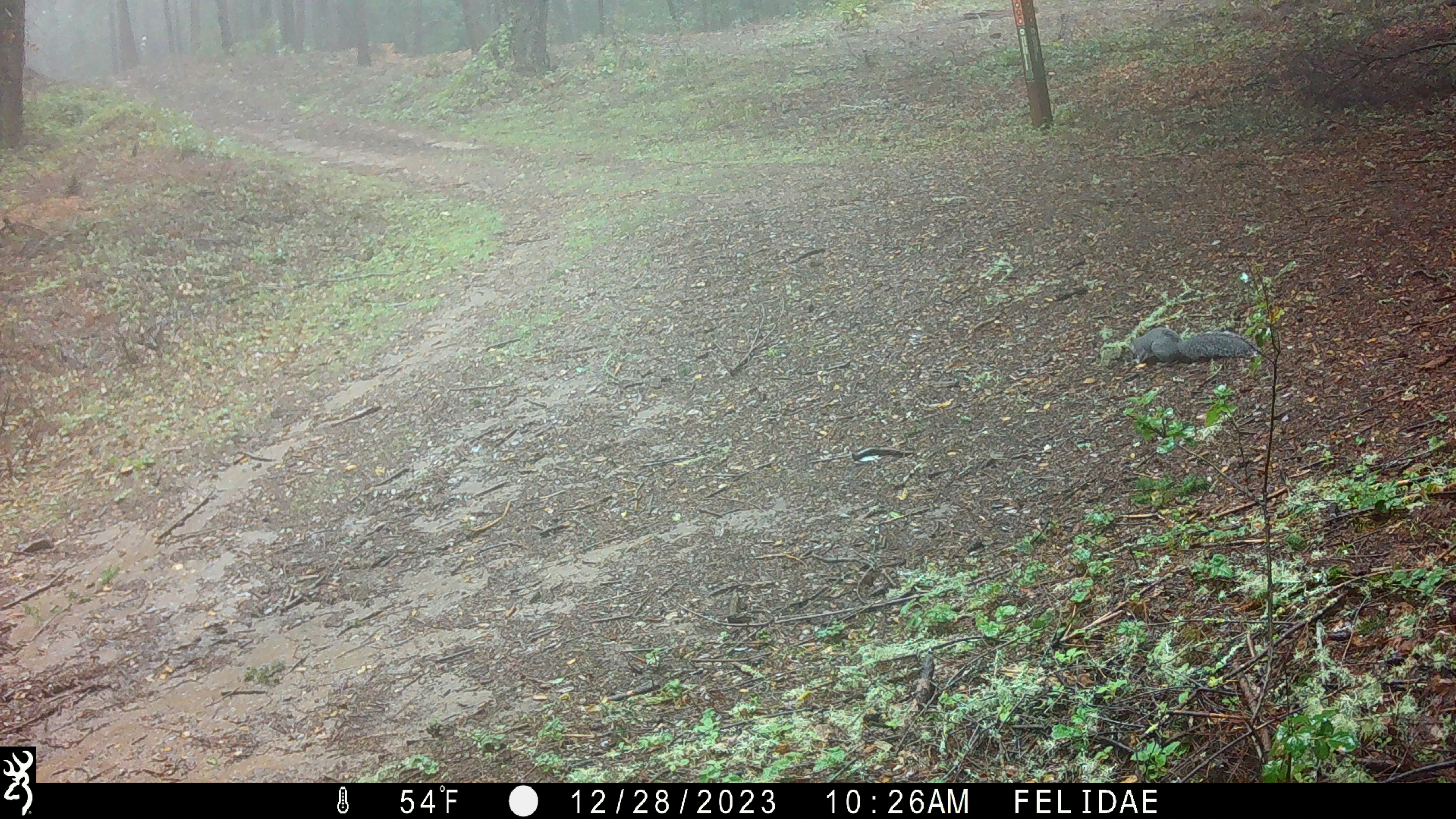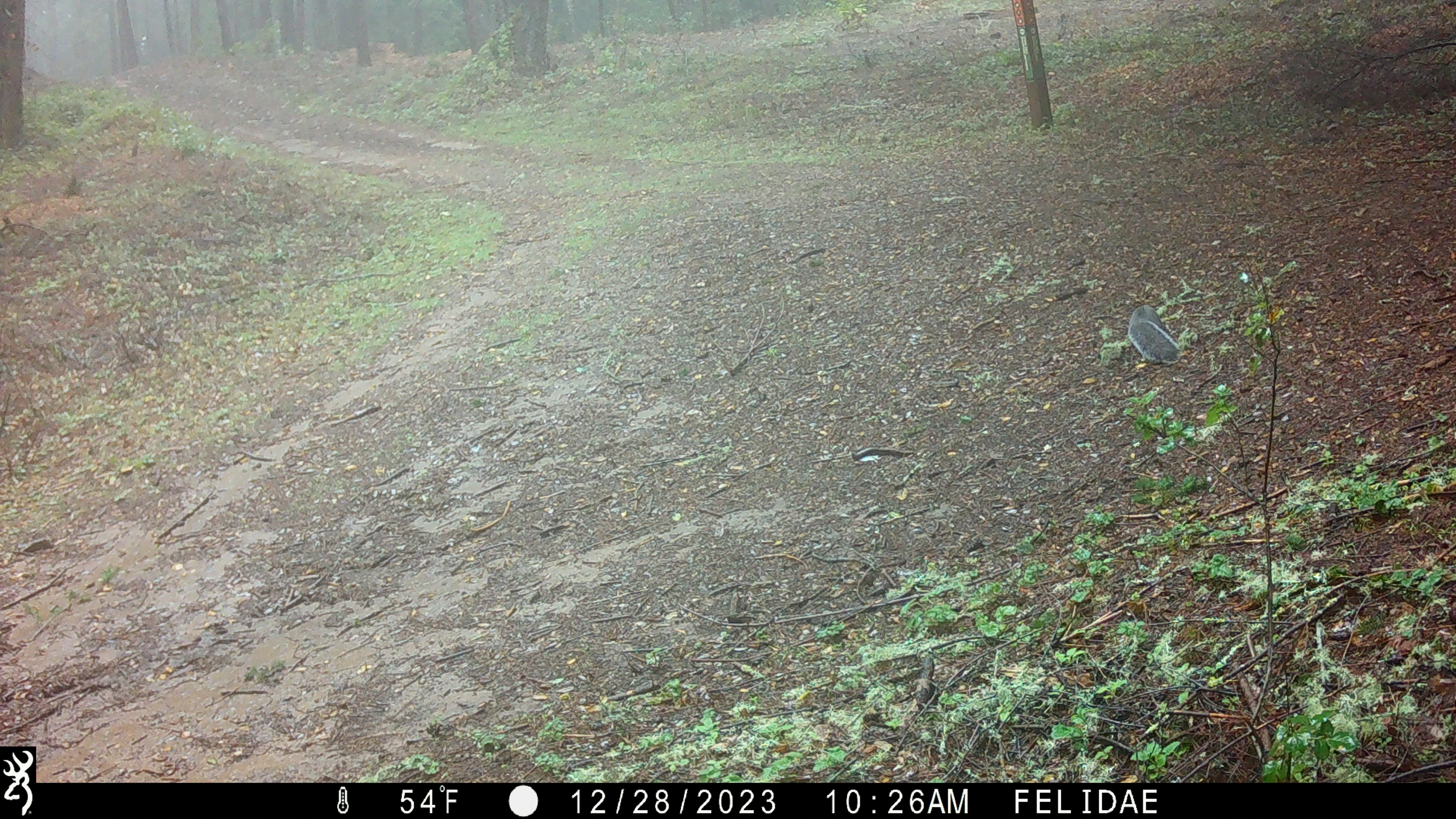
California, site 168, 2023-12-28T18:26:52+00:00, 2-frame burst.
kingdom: Animalia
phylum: Chordata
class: Mammalia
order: Rodentia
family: Sciuridae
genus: Sciurus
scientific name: Sciurus griseus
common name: western gray squirrel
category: western grey squirrel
Western grey squirrel (western gray squirrel) (Sciurus griseus).